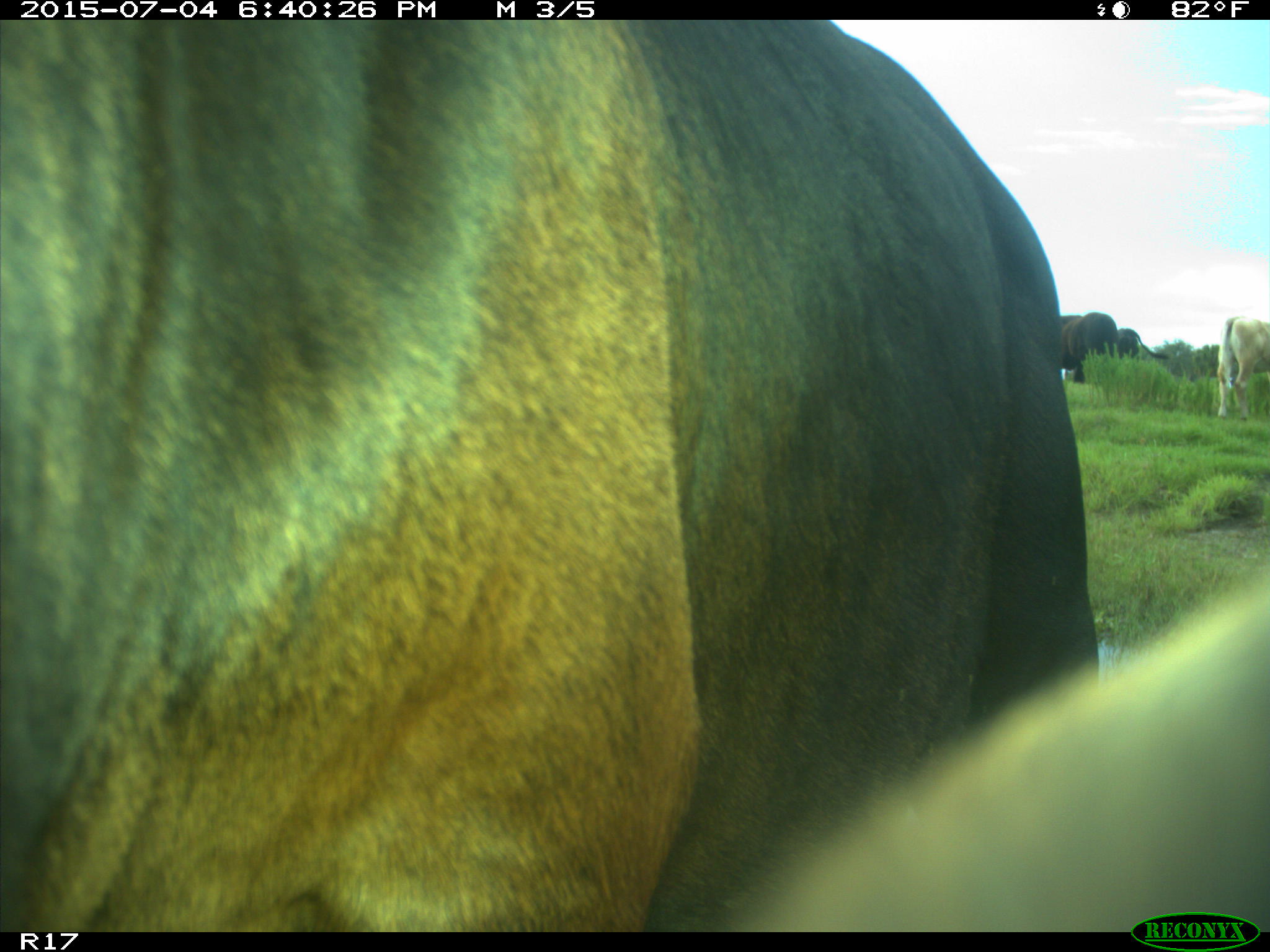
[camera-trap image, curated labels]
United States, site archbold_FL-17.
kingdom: Animalia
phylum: Chordata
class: Mammalia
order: Artiodactyla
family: Bovidae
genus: Bos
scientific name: Bos taurus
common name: domestic cow